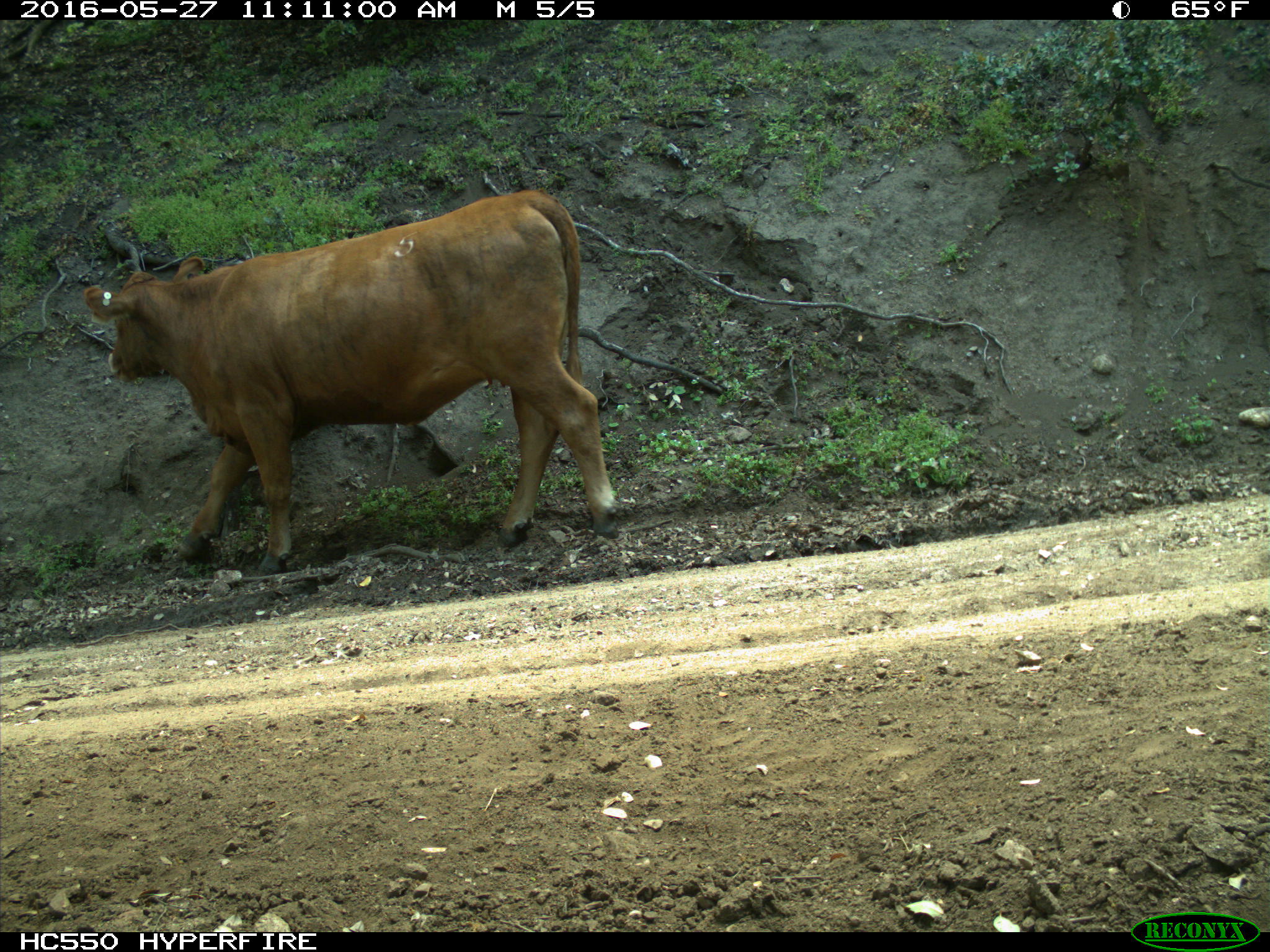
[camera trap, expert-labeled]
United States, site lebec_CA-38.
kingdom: Animalia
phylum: Chordata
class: Mammalia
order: Artiodactyla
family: Bovidae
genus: Bos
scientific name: Bos taurus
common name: domestic cow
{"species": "Bos taurus (domestic cow)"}